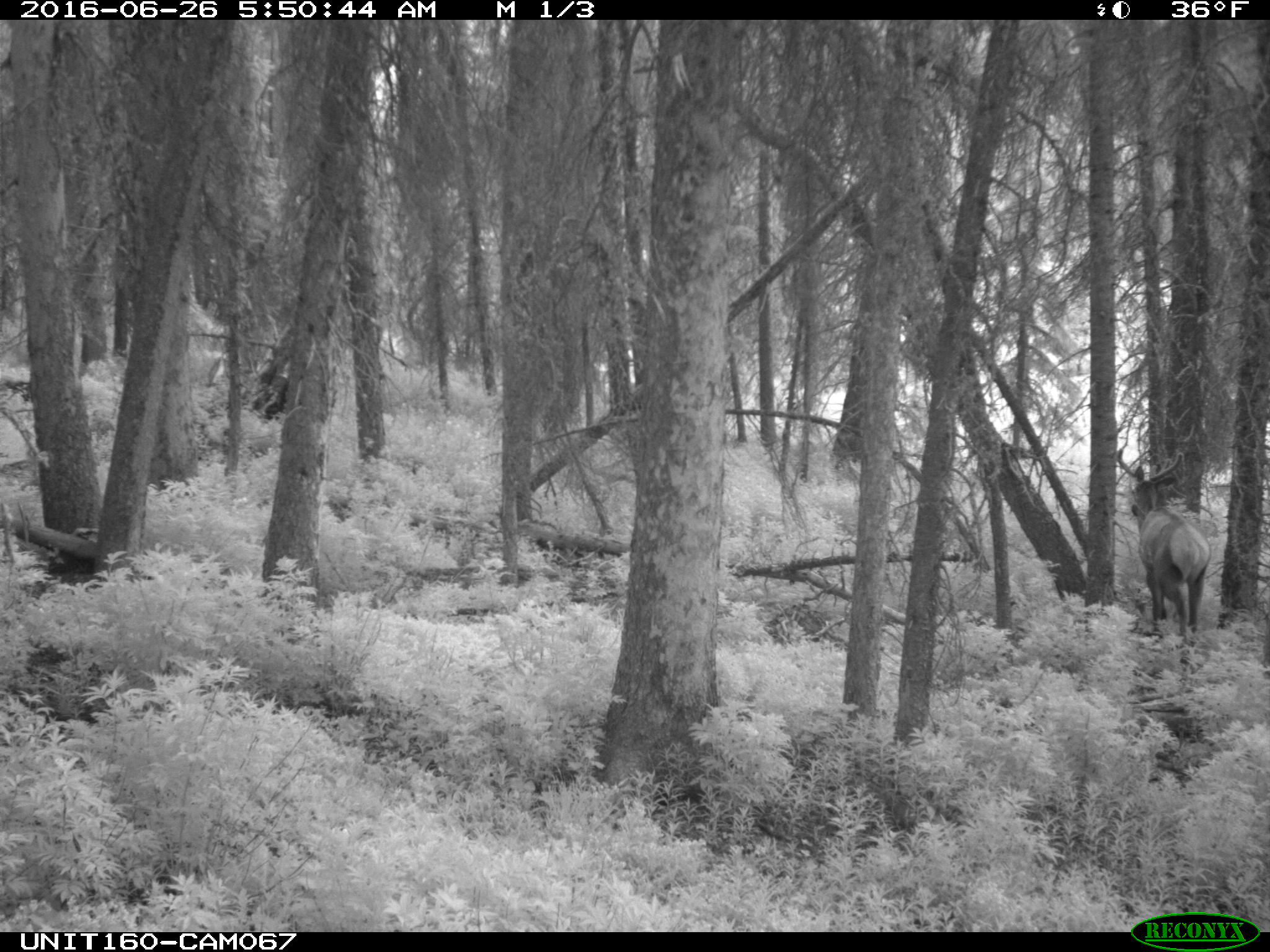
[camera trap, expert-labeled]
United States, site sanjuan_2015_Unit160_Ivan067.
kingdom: Animalia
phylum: Chordata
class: Mammalia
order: Artiodactyla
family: Cervidae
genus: Cervus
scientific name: Cervus elaphus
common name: red deer